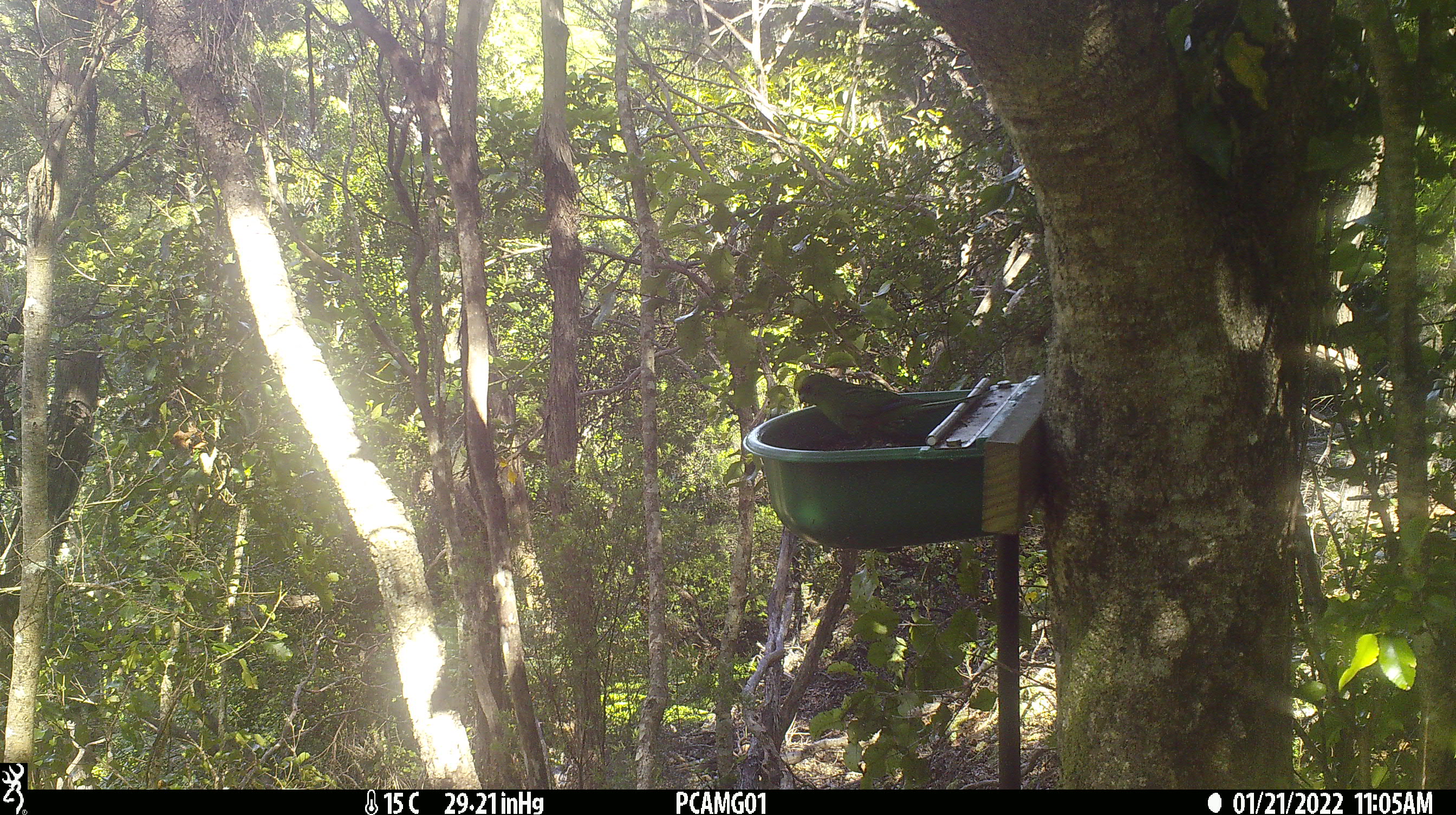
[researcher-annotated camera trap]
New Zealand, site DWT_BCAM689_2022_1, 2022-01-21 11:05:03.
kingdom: Animalia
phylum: Chordata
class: Aves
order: Psittaciformes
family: Psittaculidae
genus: Cyanoramphus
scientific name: Cyanoramphus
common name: parakeet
Parakeet (Cyanoramphus).